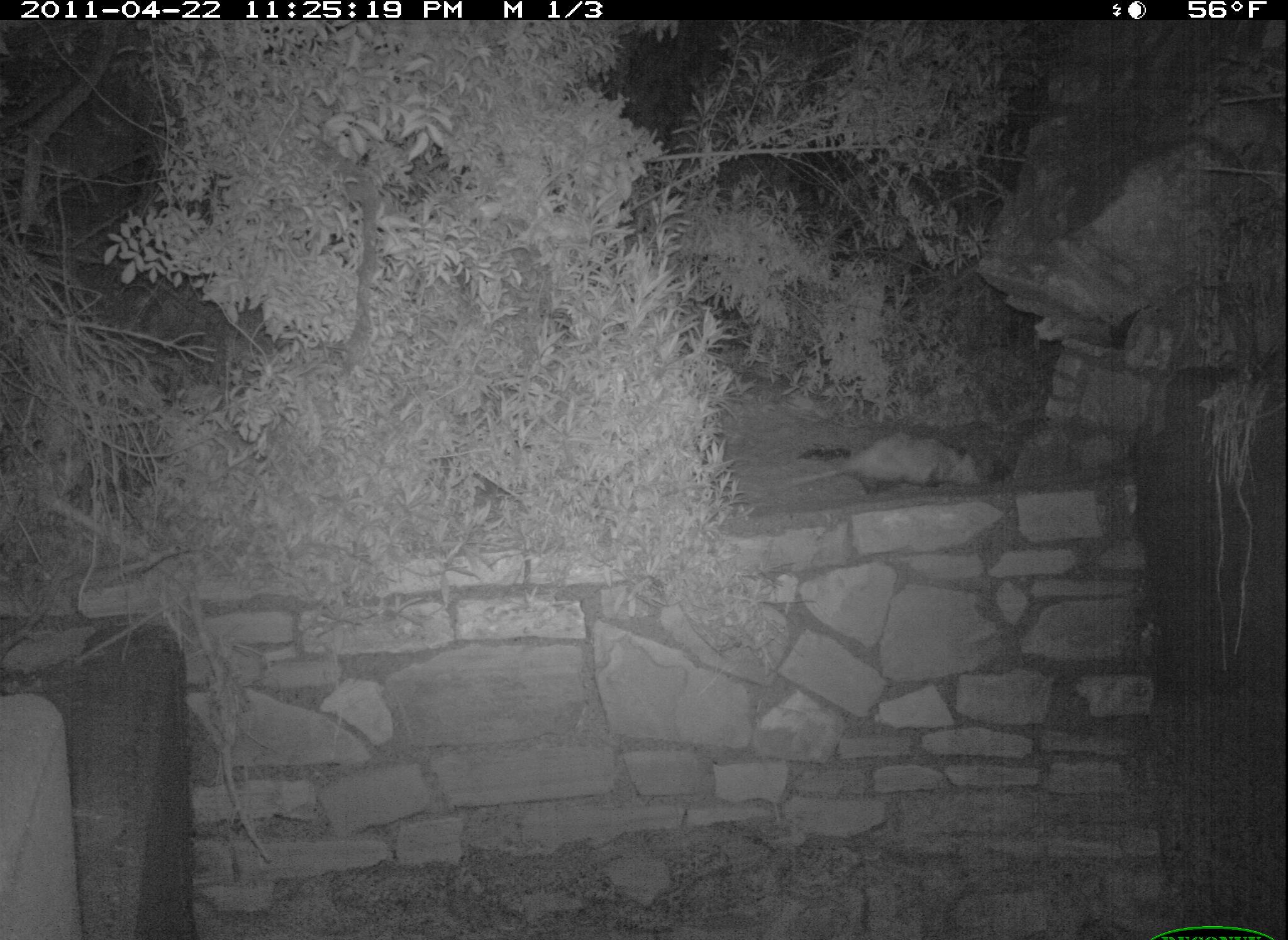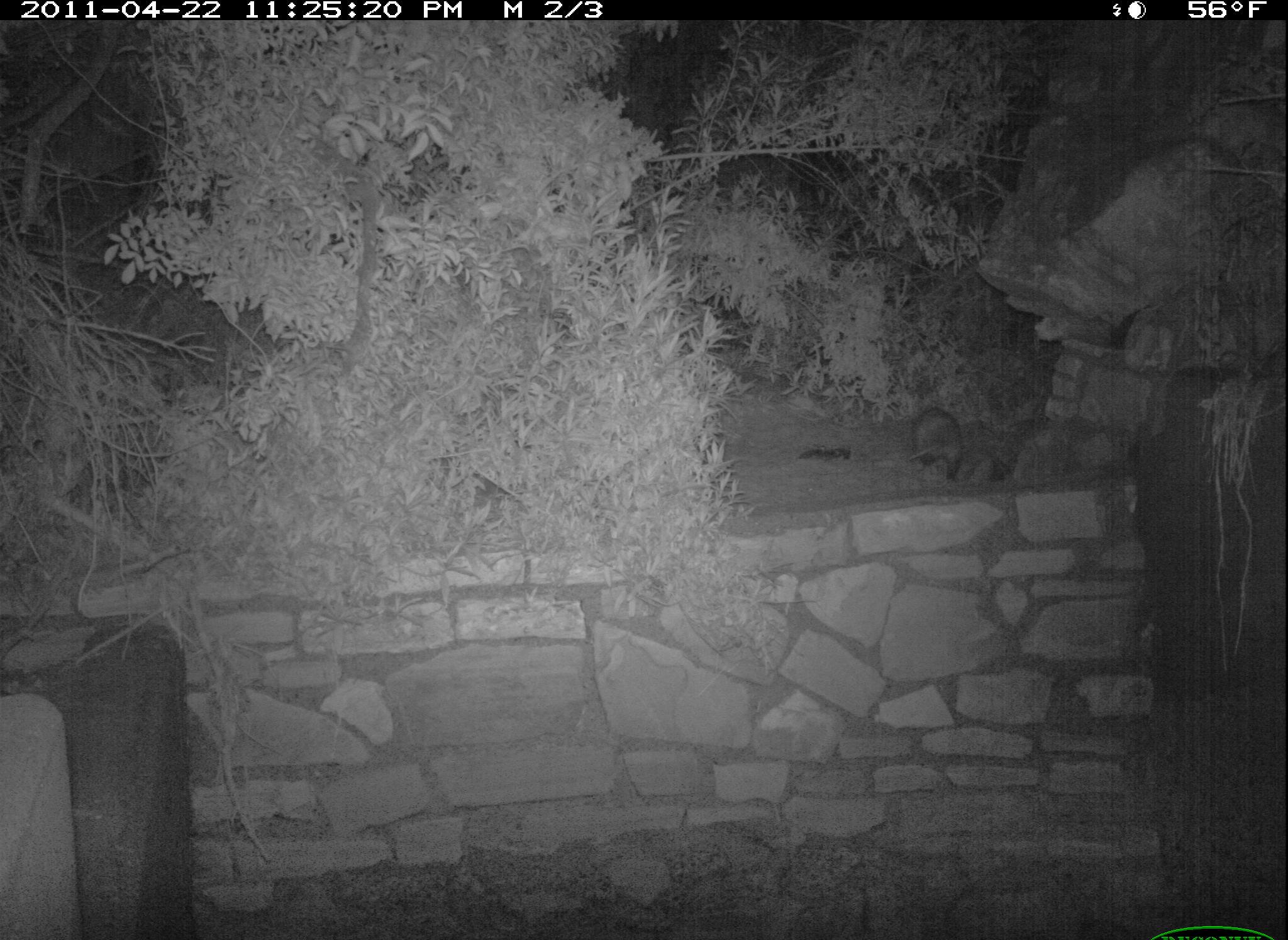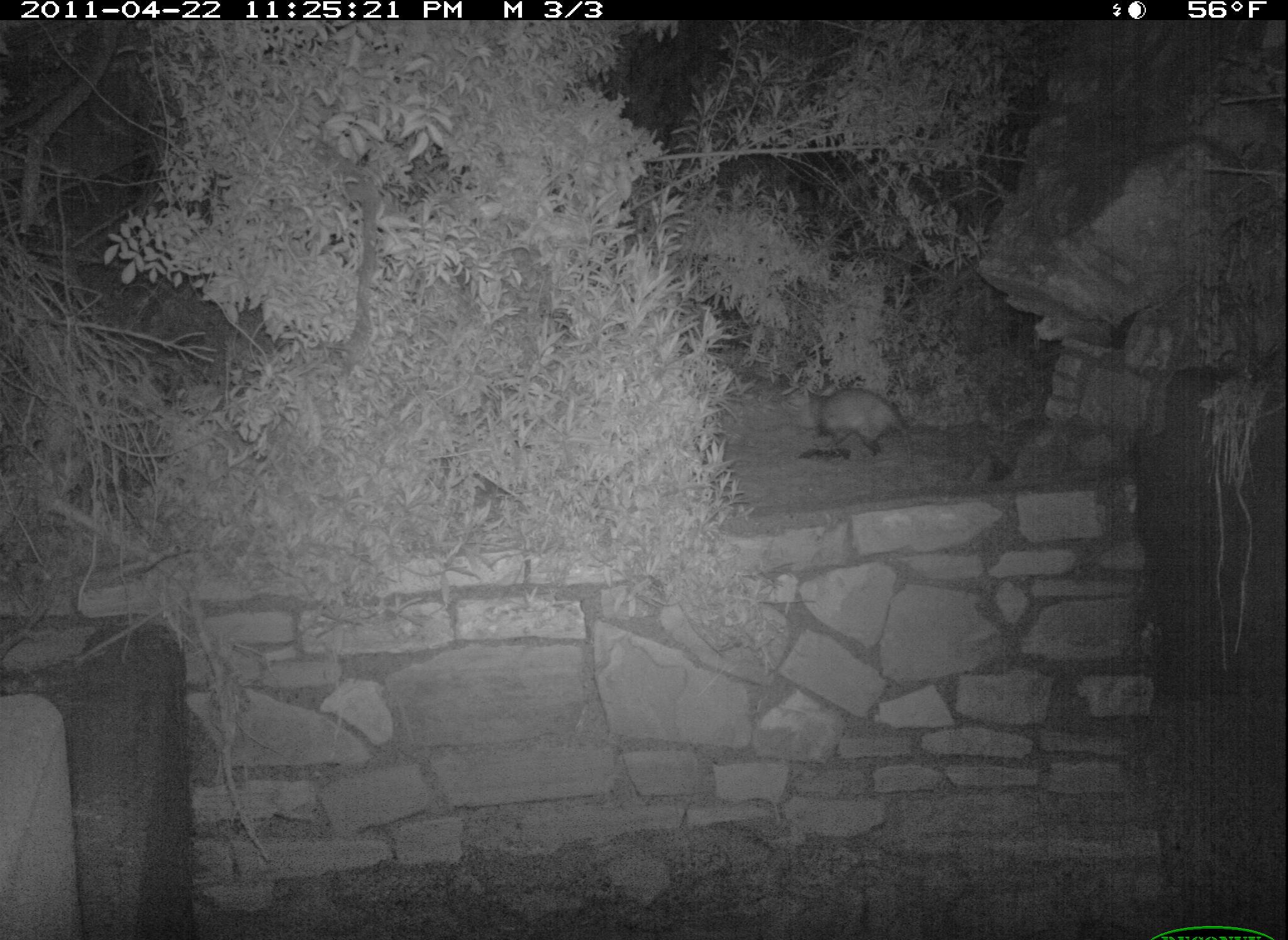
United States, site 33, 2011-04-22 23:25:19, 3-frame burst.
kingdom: Animalia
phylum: Chordata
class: Mammalia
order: Didelphimorphia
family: Didelphidae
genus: Didelphis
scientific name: Didelphis virginiana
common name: virginia opossum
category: opossum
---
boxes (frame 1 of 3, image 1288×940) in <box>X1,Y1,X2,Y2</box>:
opossum: <box>766,424,1001,503</box>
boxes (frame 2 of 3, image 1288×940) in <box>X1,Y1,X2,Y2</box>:
opossum: <box>877,387,1001,509</box>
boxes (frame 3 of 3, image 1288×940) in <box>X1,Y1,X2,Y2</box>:
opossum: <box>810,383,924,482</box>